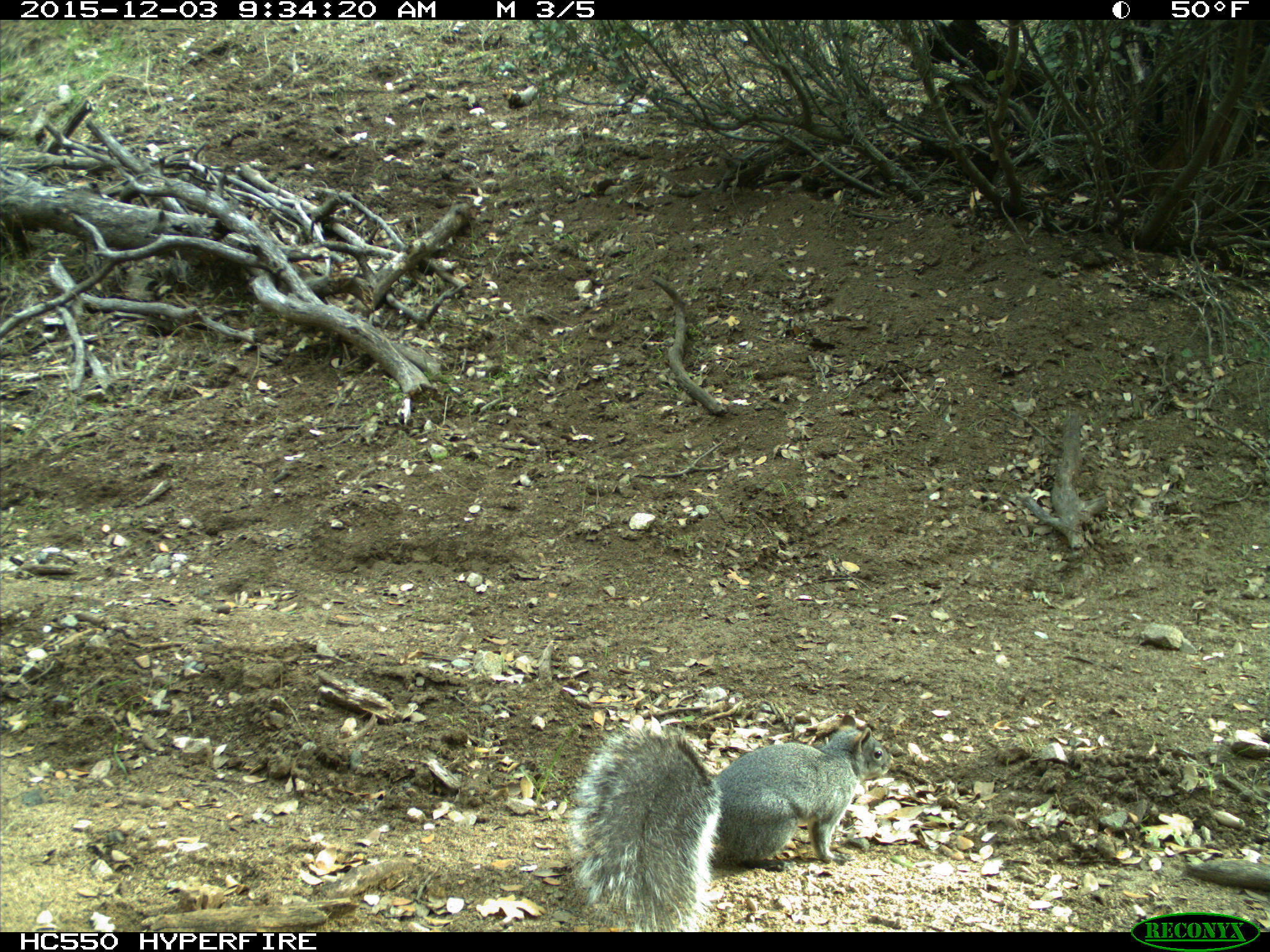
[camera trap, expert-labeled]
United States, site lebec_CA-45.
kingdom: Animalia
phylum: Chordata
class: Mammalia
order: Rodentia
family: Sciuridae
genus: Sciurus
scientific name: Sciurus carolinensis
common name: eastern gray squirrel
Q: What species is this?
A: Sciurus carolinensis (eastern gray squirrel).